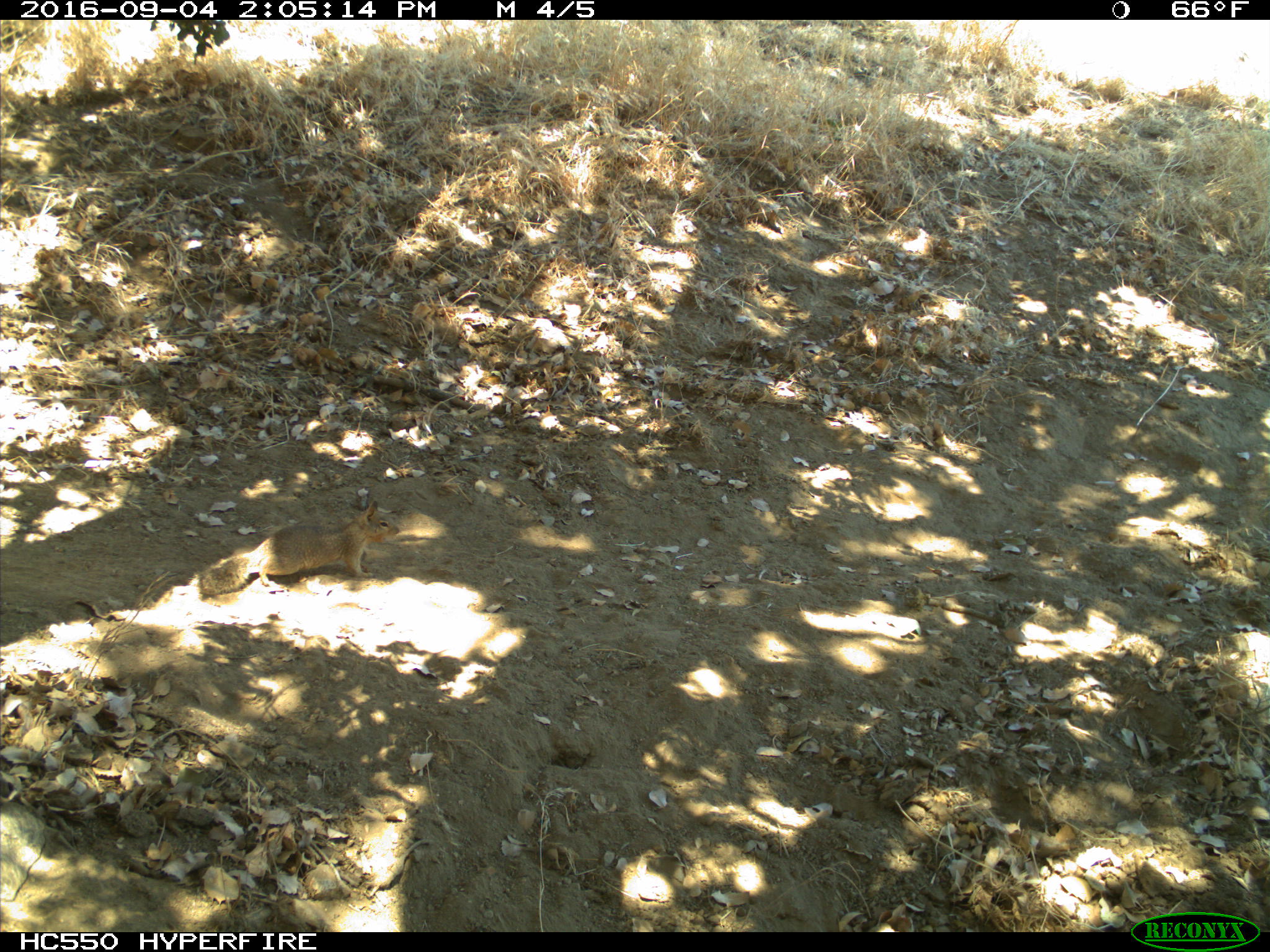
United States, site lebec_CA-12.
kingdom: Animalia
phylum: Chordata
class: Mammalia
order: Rodentia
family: Sciuridae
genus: Otospermophilus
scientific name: Otospermophilus beecheyi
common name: california ground squirrel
Otospermophilus beecheyi (california ground squirrel).